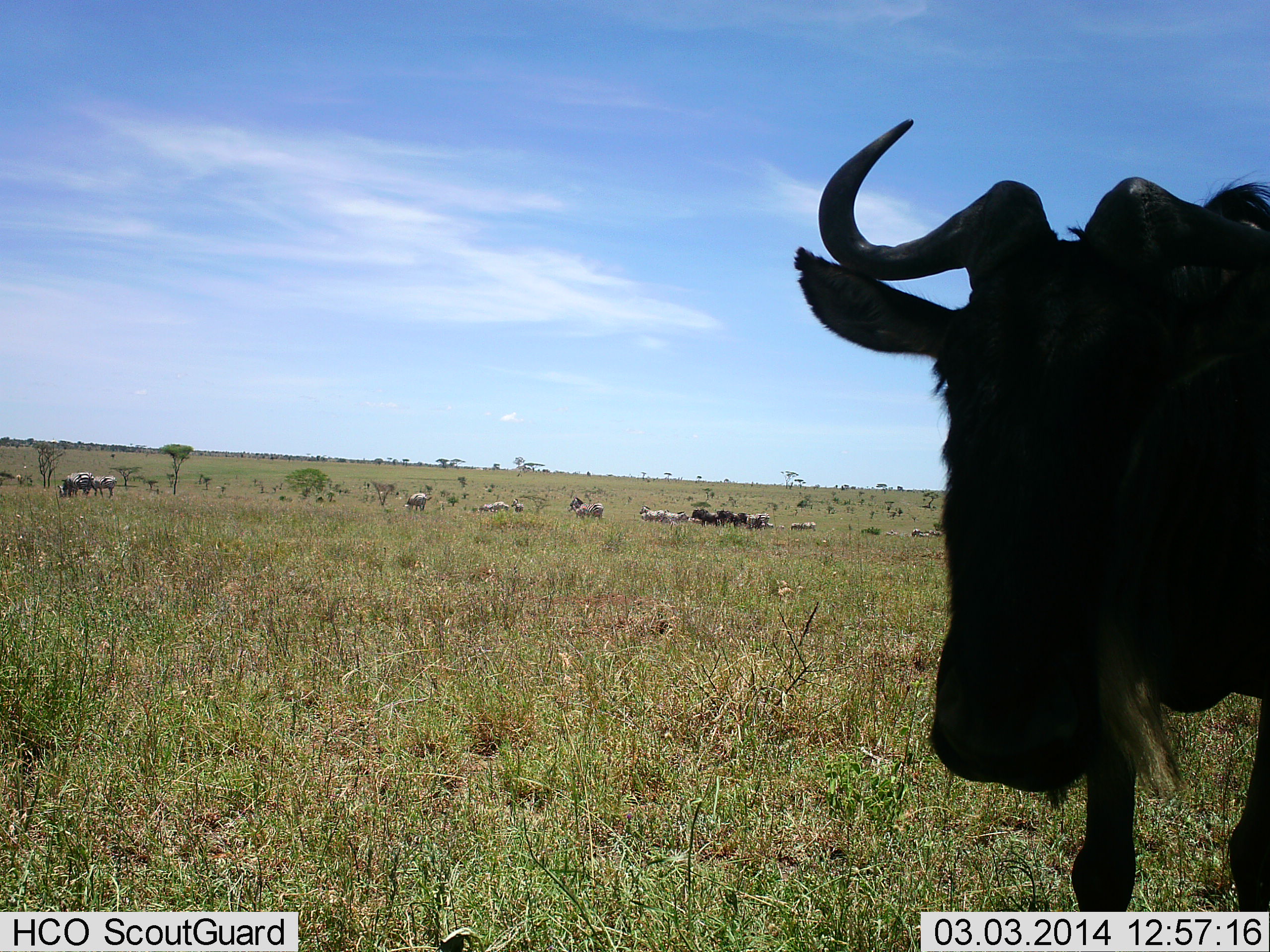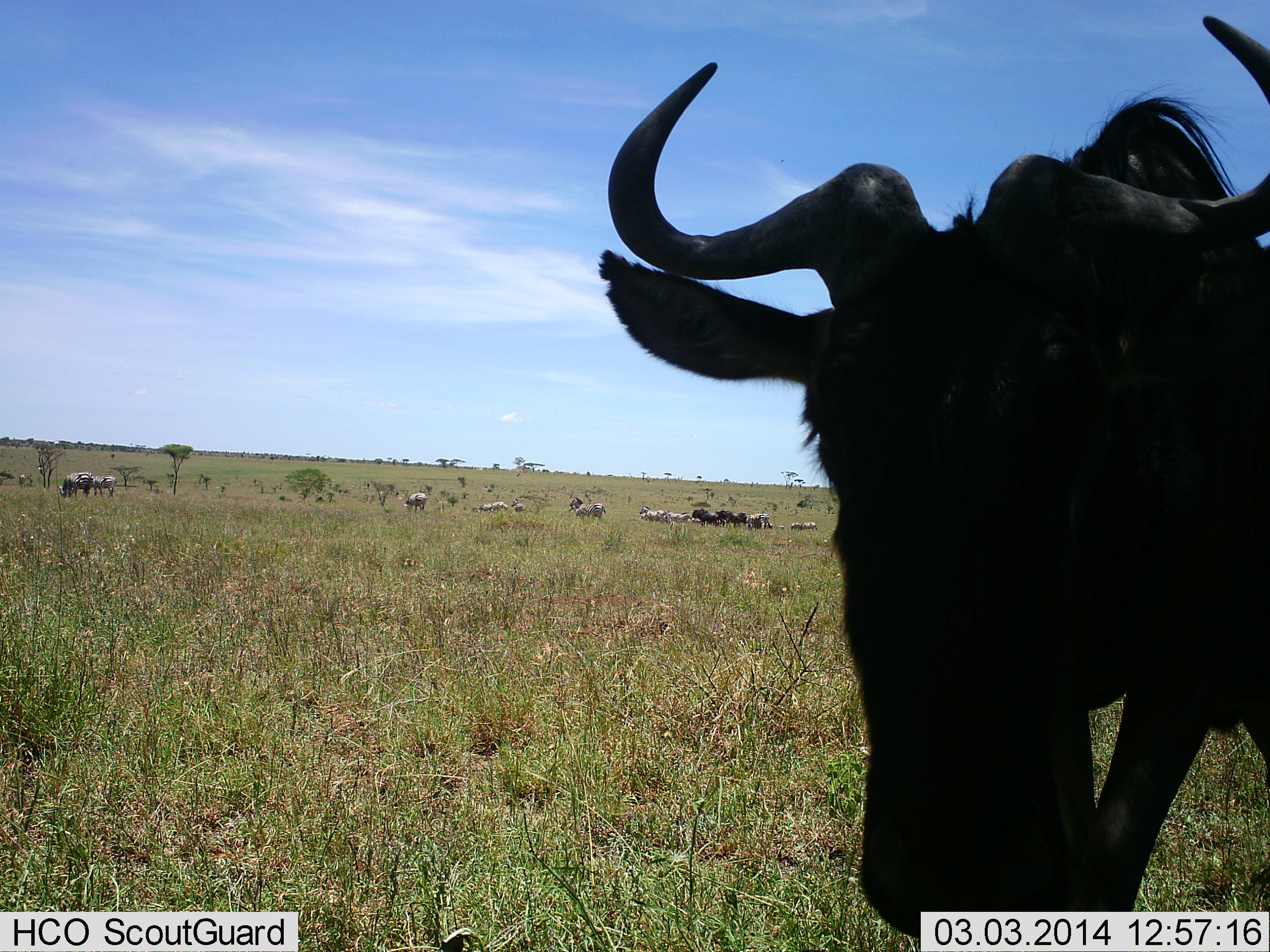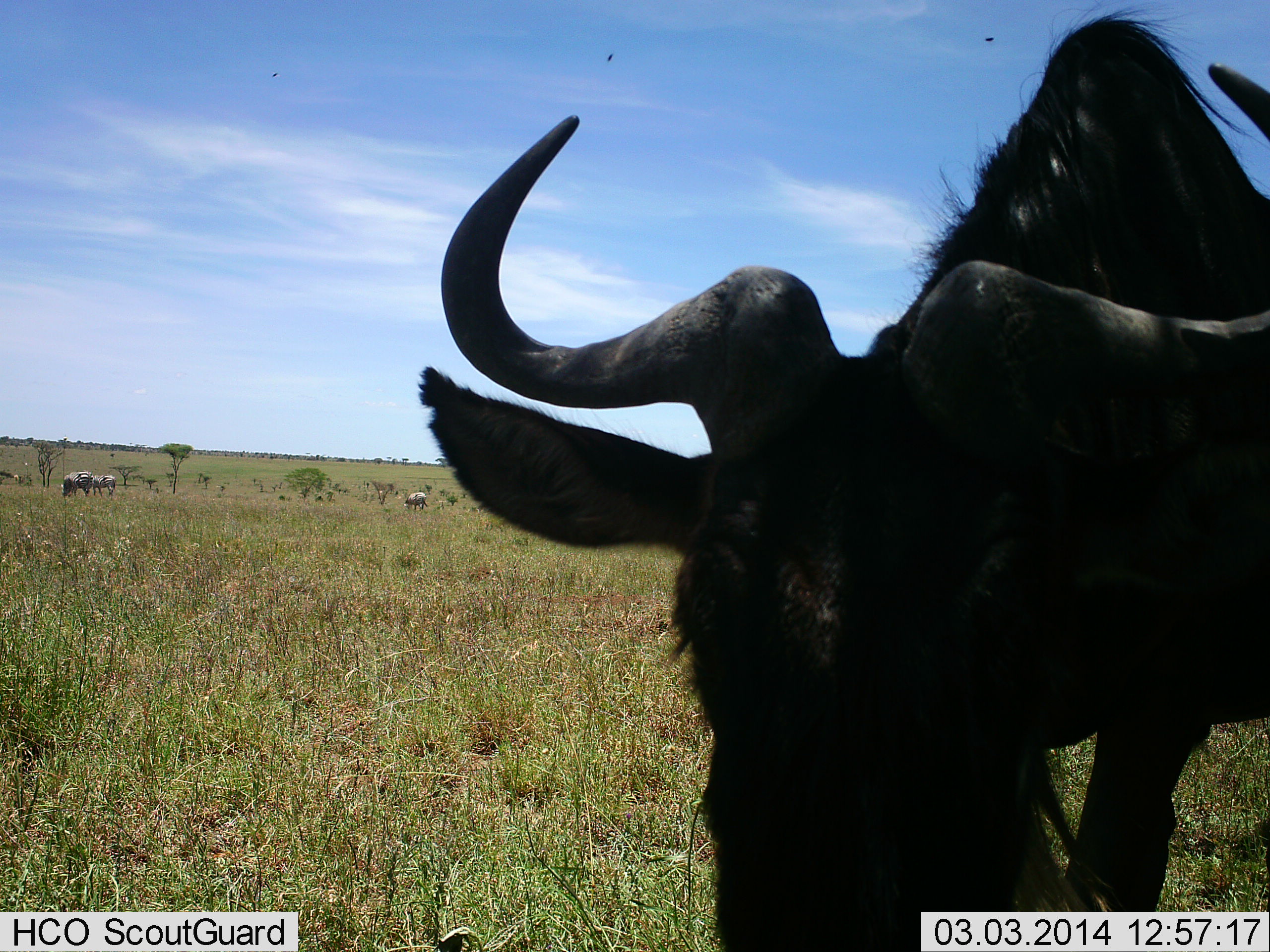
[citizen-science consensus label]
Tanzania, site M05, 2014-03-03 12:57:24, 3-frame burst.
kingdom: Animalia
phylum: Chordata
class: Mammalia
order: Artiodactyla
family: Bovidae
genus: Connochaetes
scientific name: Connochaetes taurinus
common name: blue wildebeest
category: wildebeest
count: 4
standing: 59%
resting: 6%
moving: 41%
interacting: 0%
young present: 0%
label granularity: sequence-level